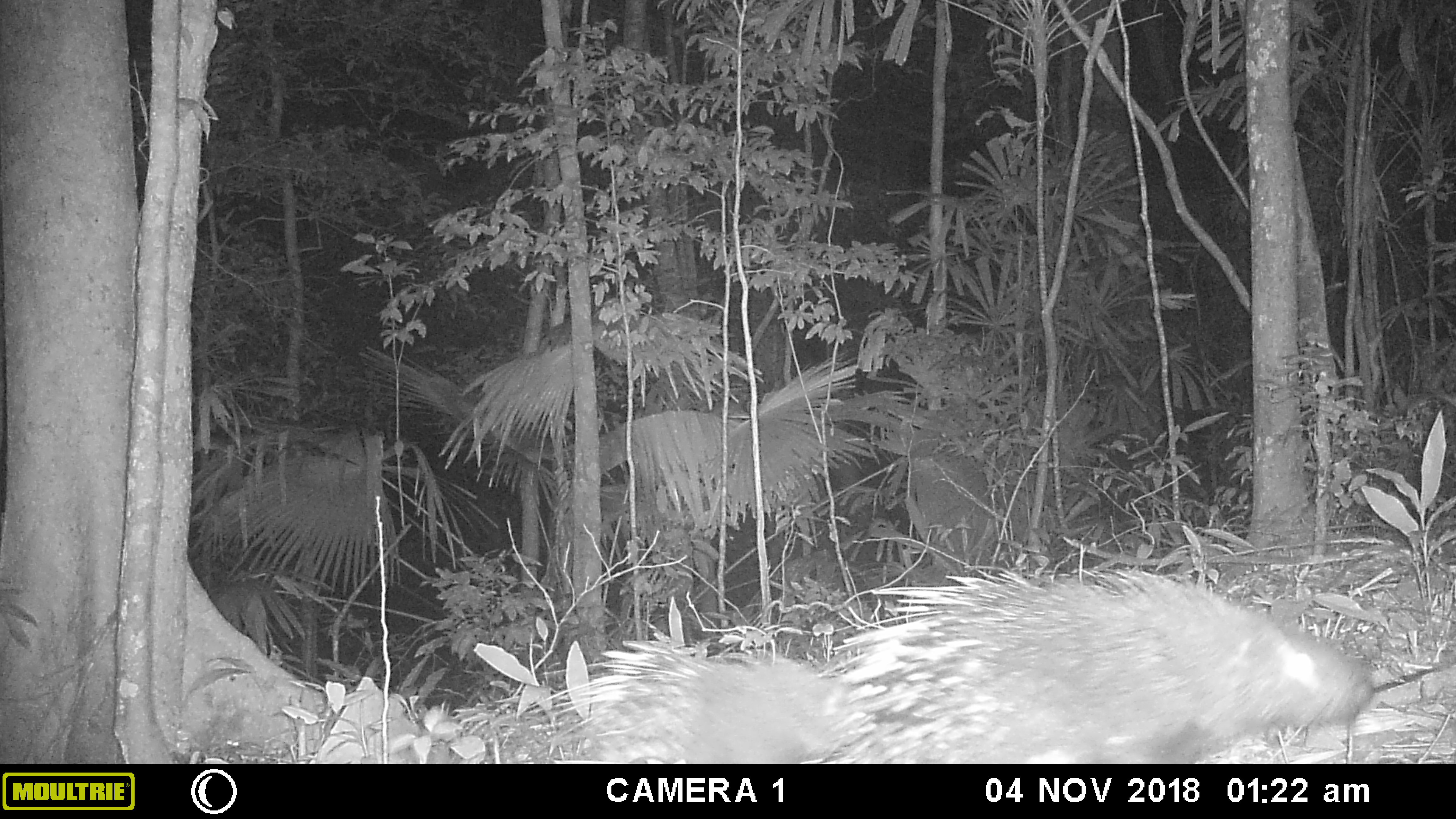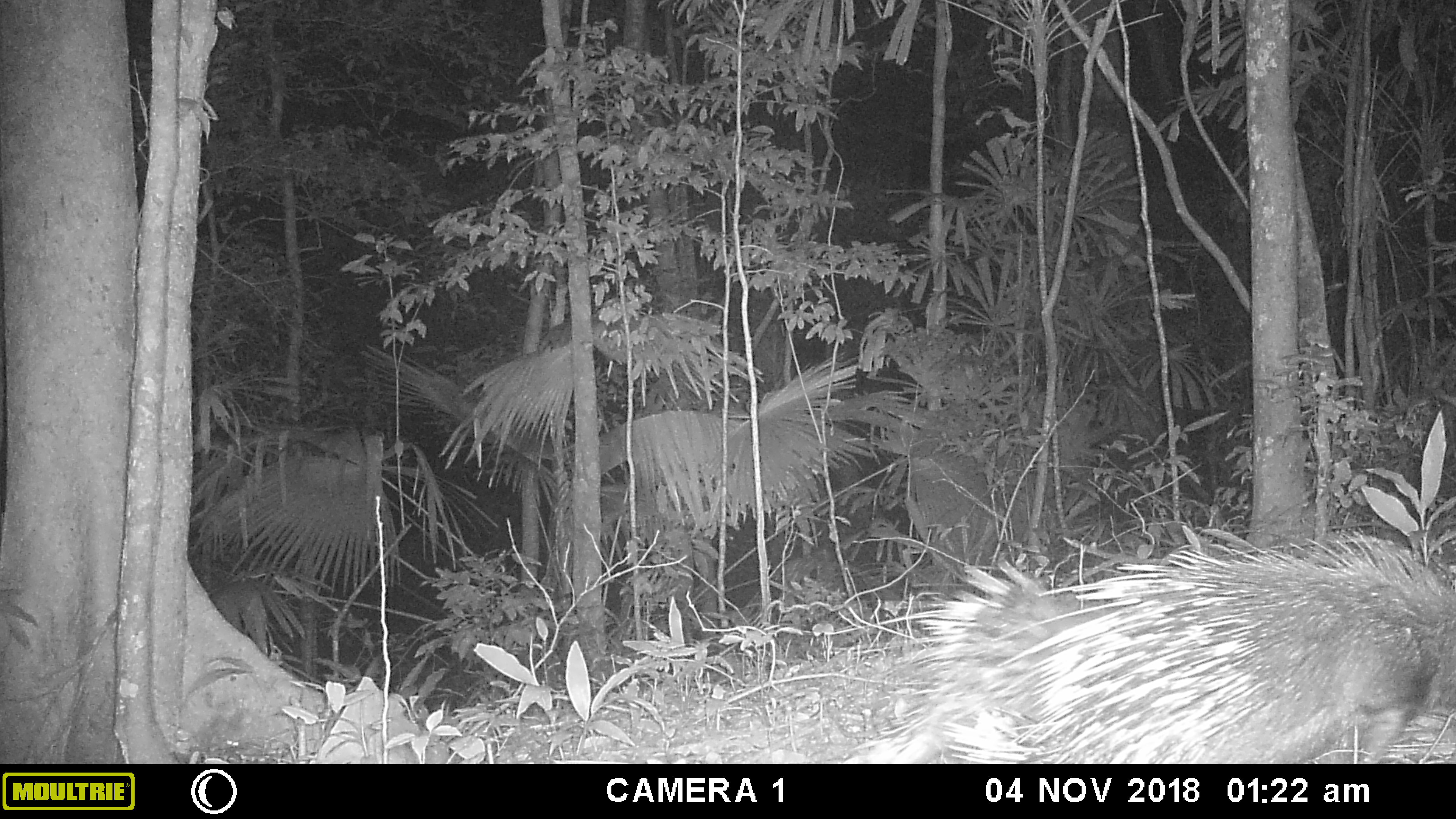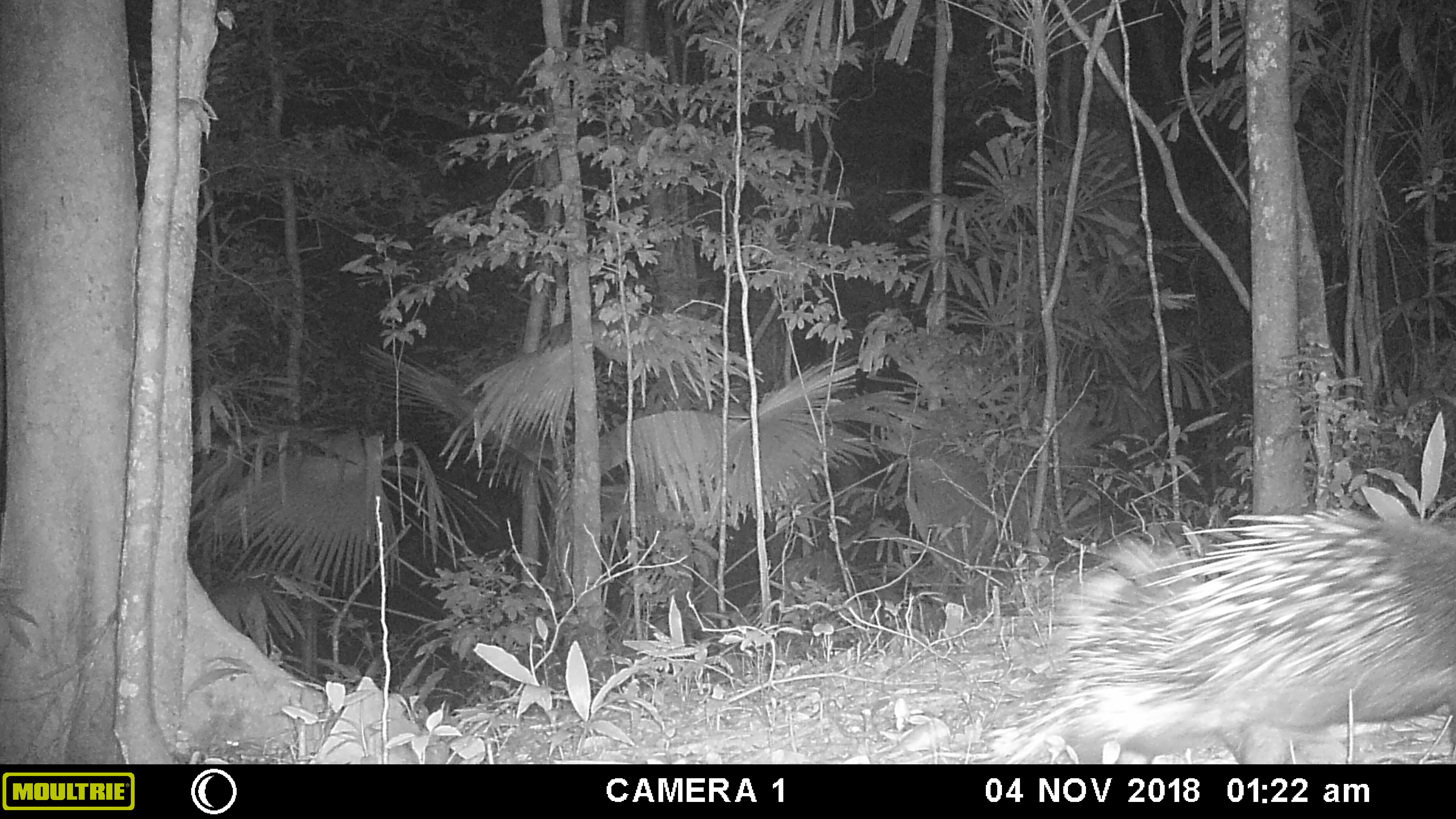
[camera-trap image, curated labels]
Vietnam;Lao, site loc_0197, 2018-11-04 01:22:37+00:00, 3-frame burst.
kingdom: Animalia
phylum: Chordata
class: Mammalia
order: Rodentia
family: Hystricidae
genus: Hystrix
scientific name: Hystrix brachyura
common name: malayan porcupine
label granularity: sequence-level